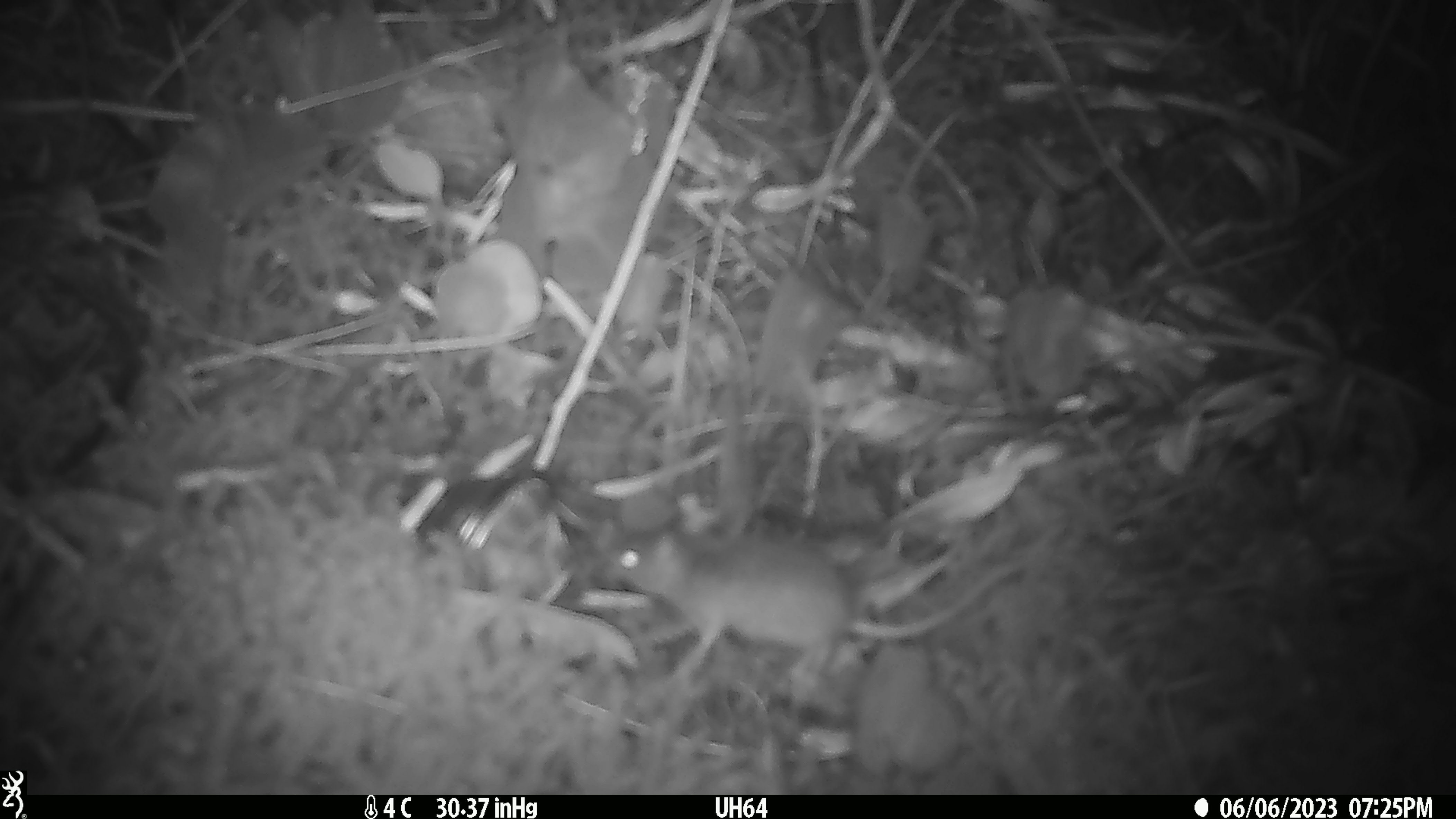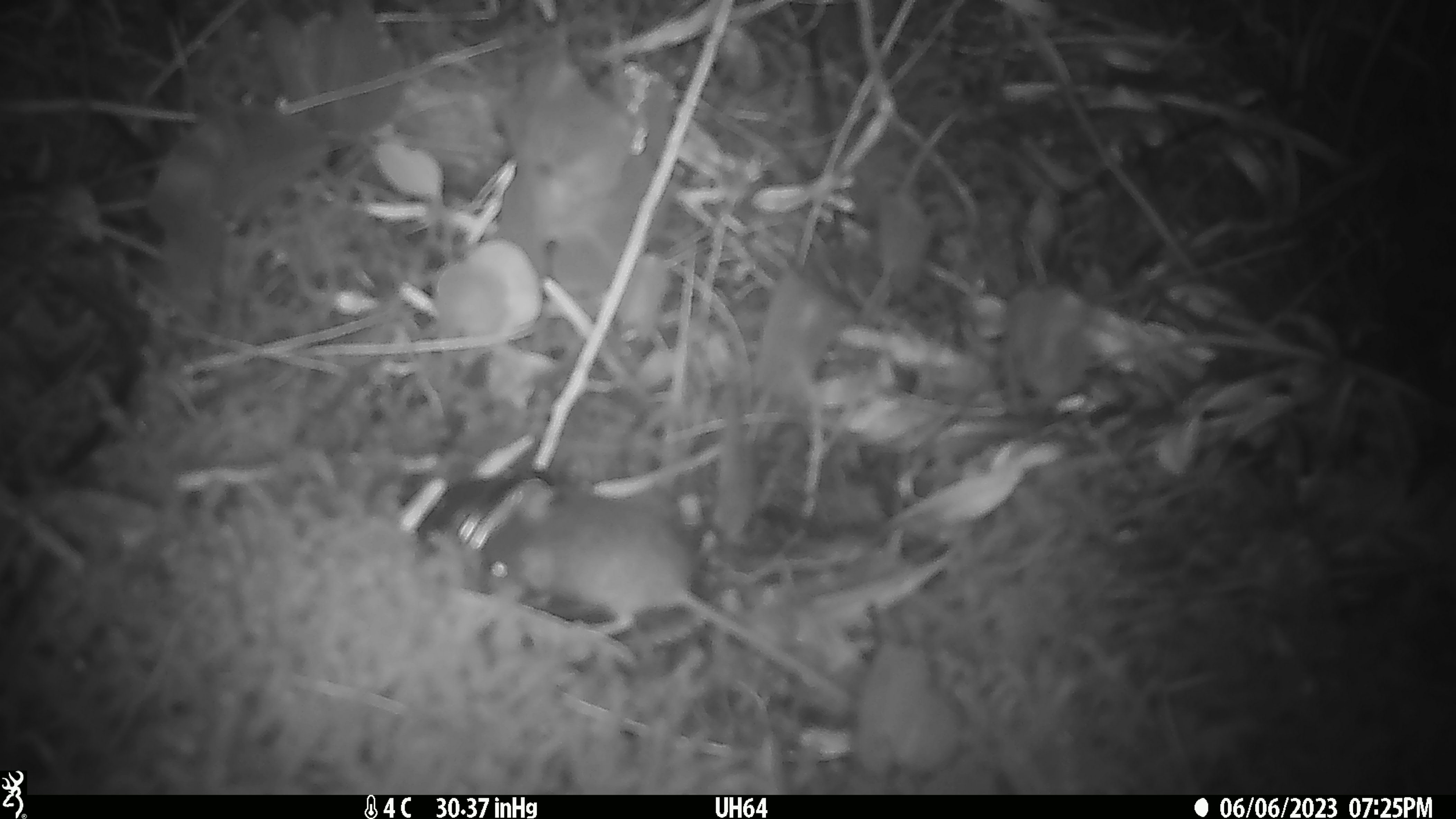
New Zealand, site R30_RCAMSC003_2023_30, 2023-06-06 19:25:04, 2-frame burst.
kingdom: Animalia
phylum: Chordata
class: Mammalia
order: Rodentia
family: Muridae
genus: Mus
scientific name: Mus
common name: mouse